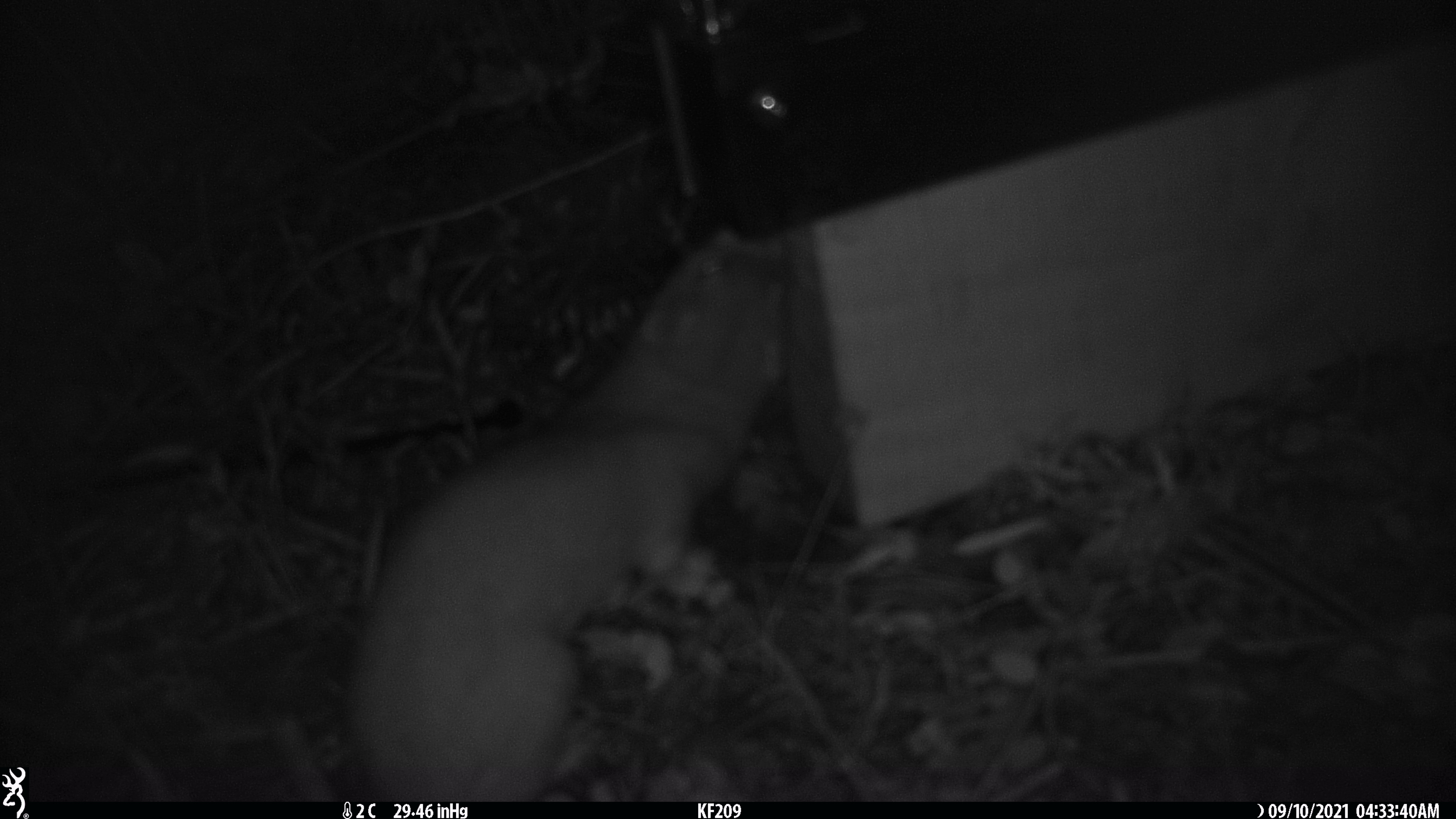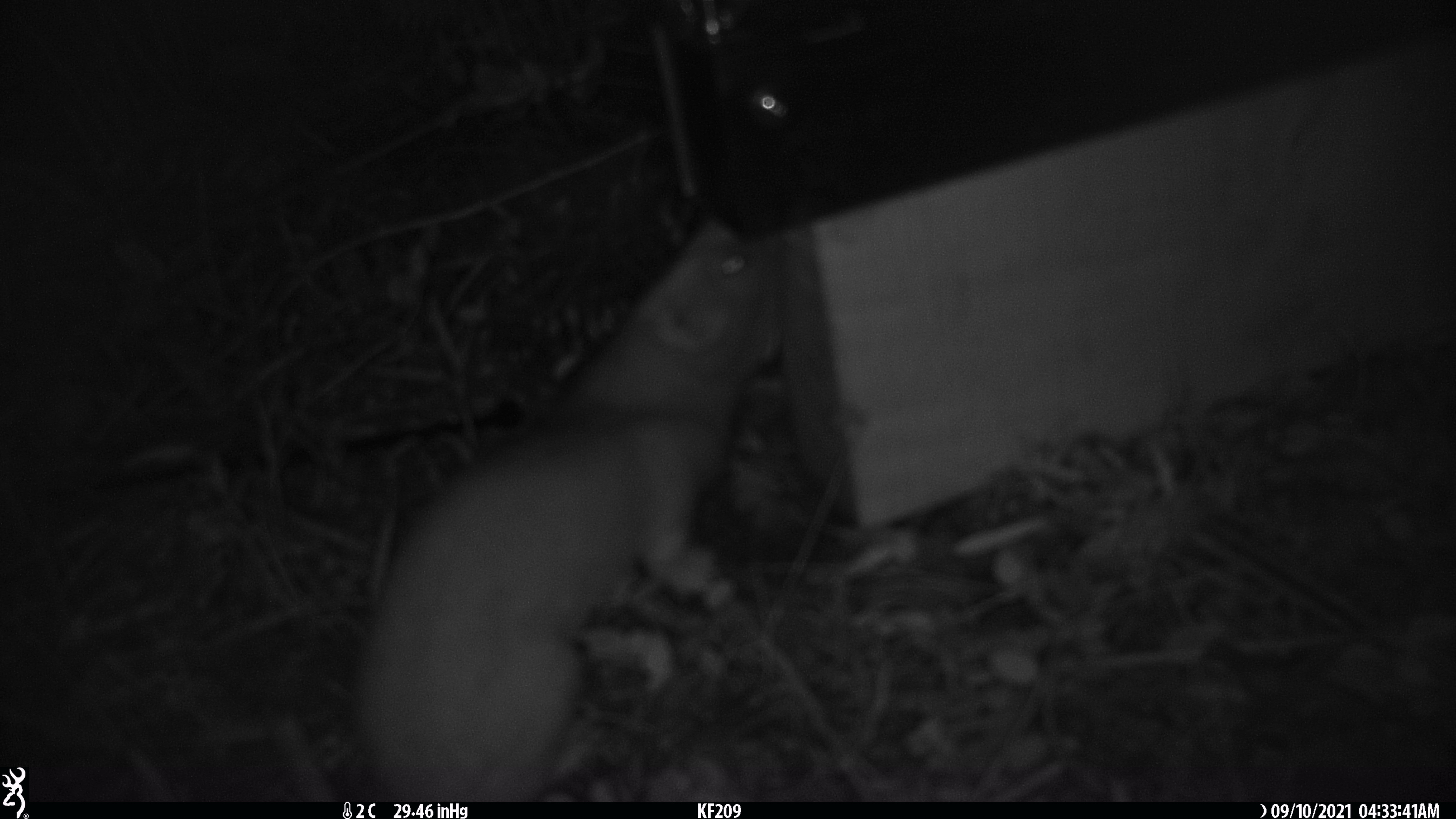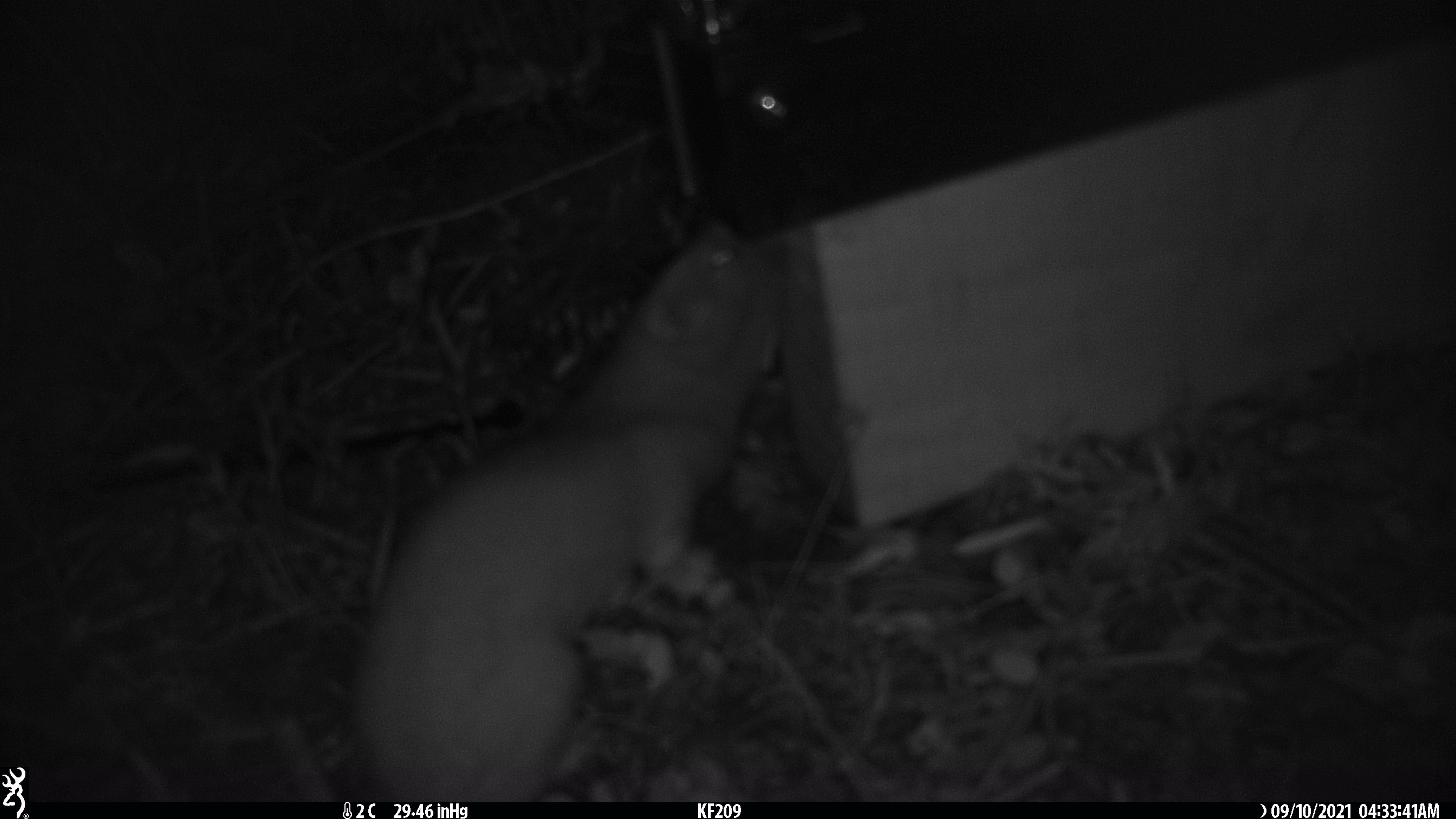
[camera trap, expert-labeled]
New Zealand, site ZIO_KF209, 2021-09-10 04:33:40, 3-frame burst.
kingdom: Animalia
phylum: Chordata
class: Mammalia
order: Carnivora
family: Mustelidae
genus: Mustela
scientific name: Mustela erminea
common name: stoat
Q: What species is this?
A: Stoat (Mustela erminea).